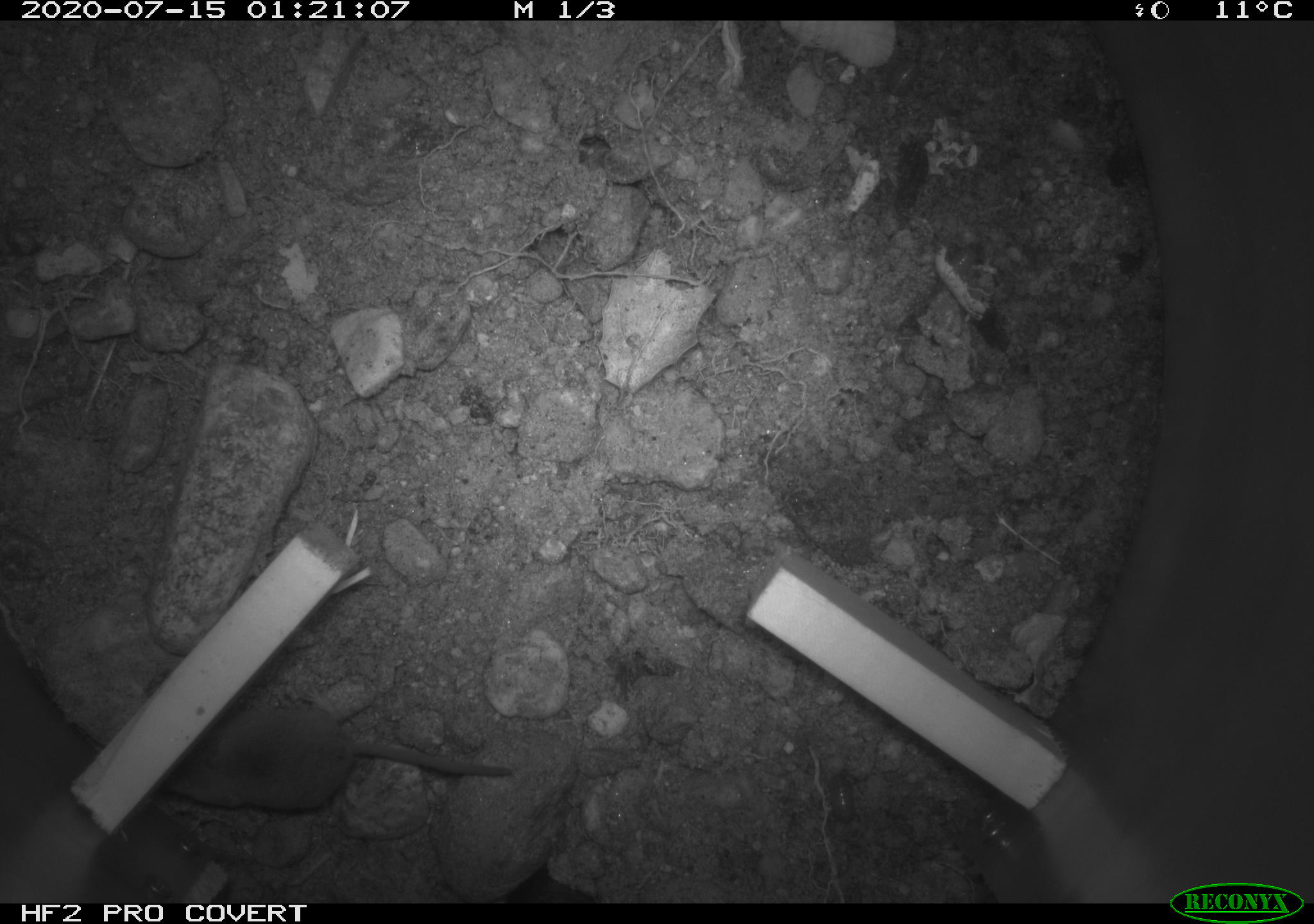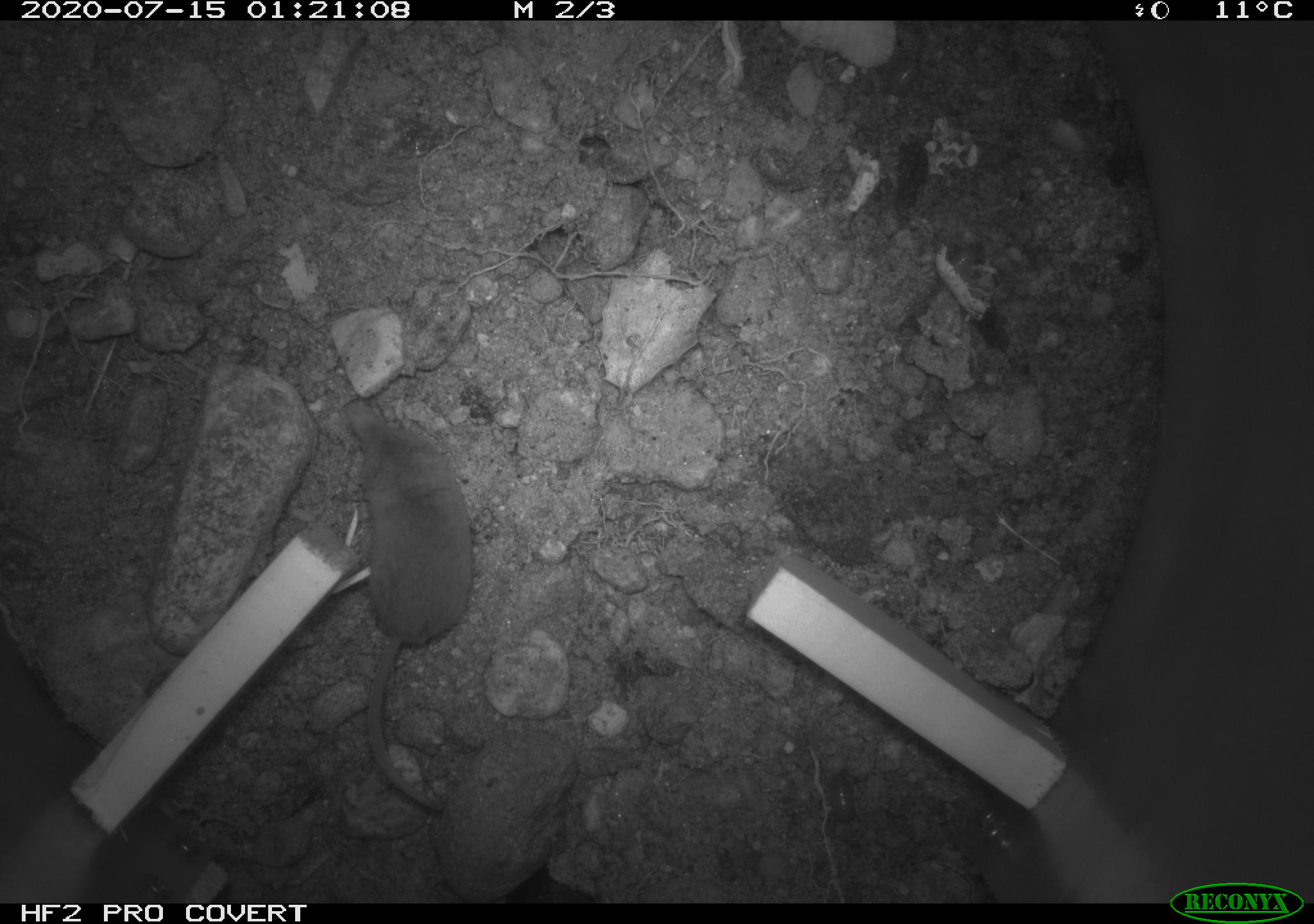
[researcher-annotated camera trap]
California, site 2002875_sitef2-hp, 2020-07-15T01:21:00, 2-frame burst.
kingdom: Animalia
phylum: Chordata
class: Mammalia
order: Eulipotyphla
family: Soricidae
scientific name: Soricidae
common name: shrews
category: soricidae family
Soricidae family (shrews) (Soricidae).